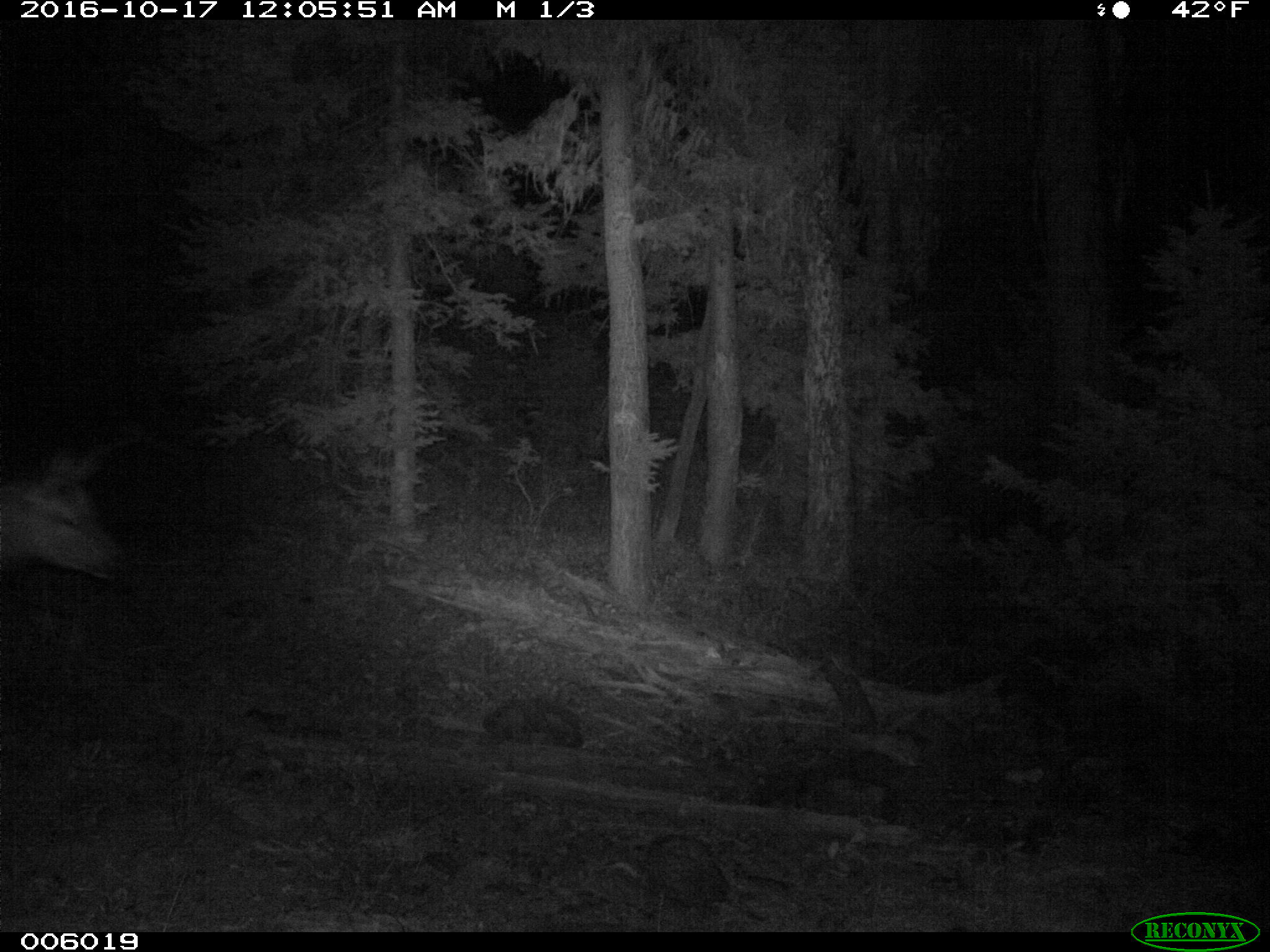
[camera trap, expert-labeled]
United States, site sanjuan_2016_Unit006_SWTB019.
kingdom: Animalia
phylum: Chordata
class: Mammalia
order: Artiodactyla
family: Cervidae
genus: Cervus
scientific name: Cervus elaphus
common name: red deer